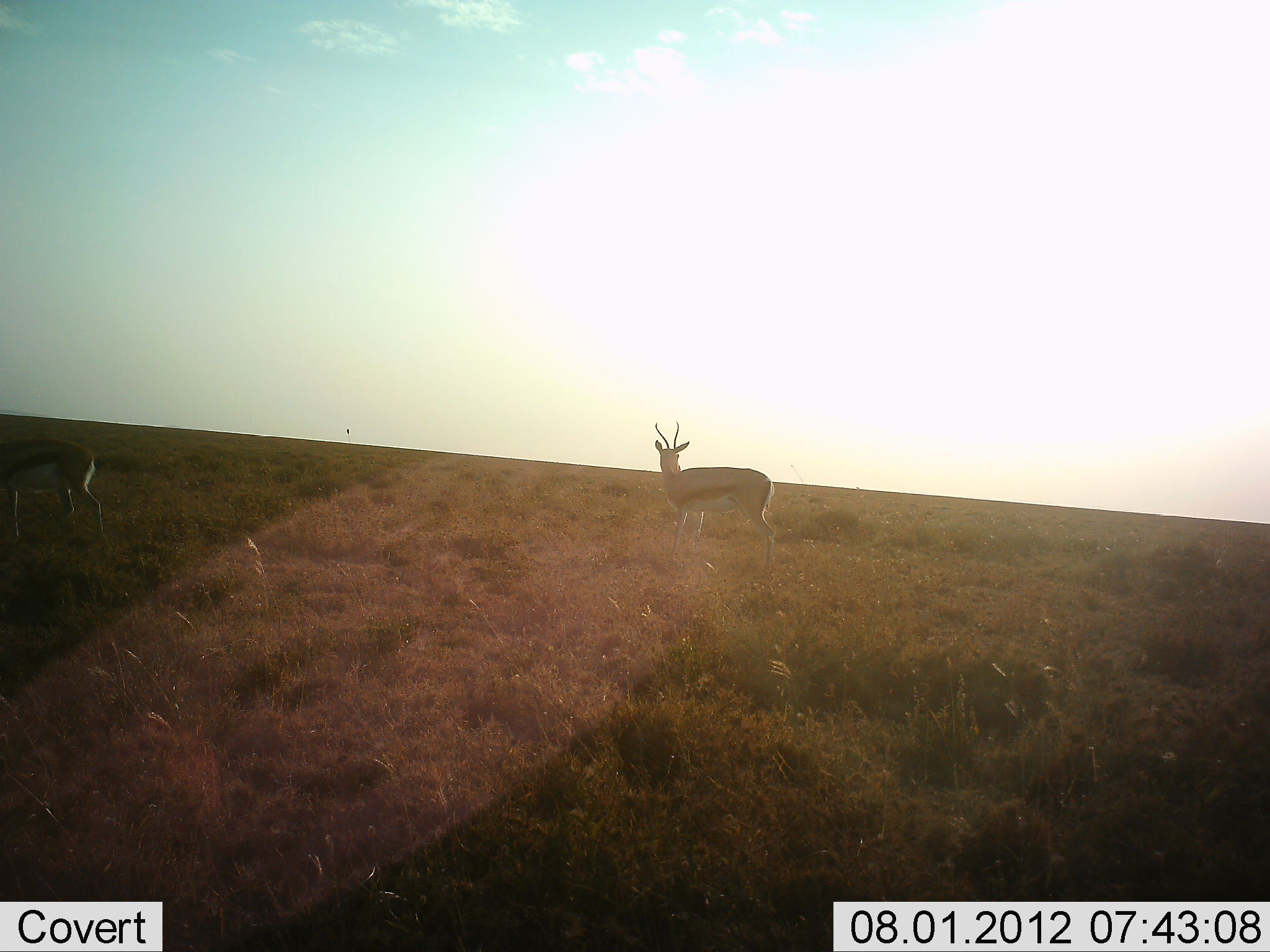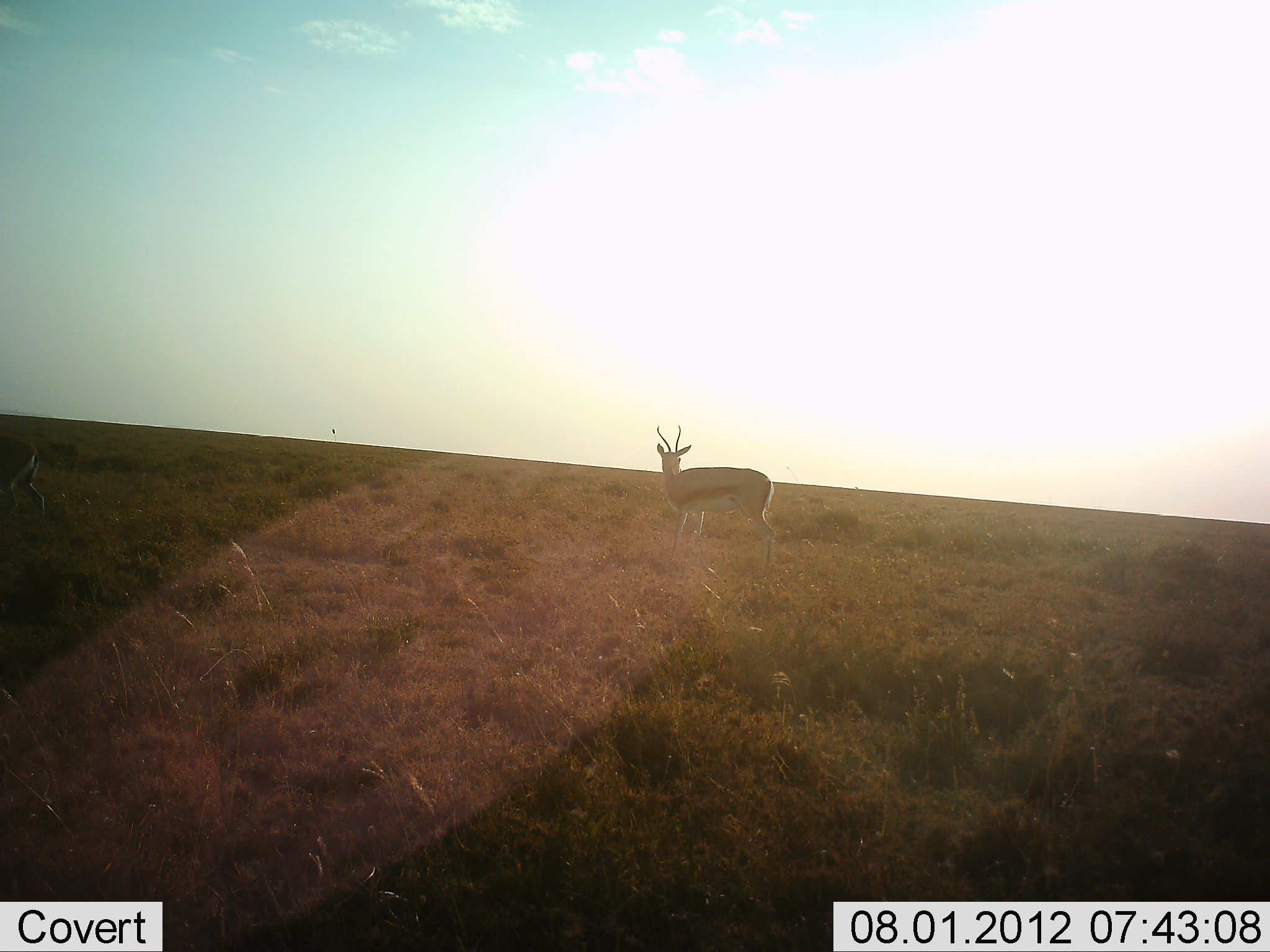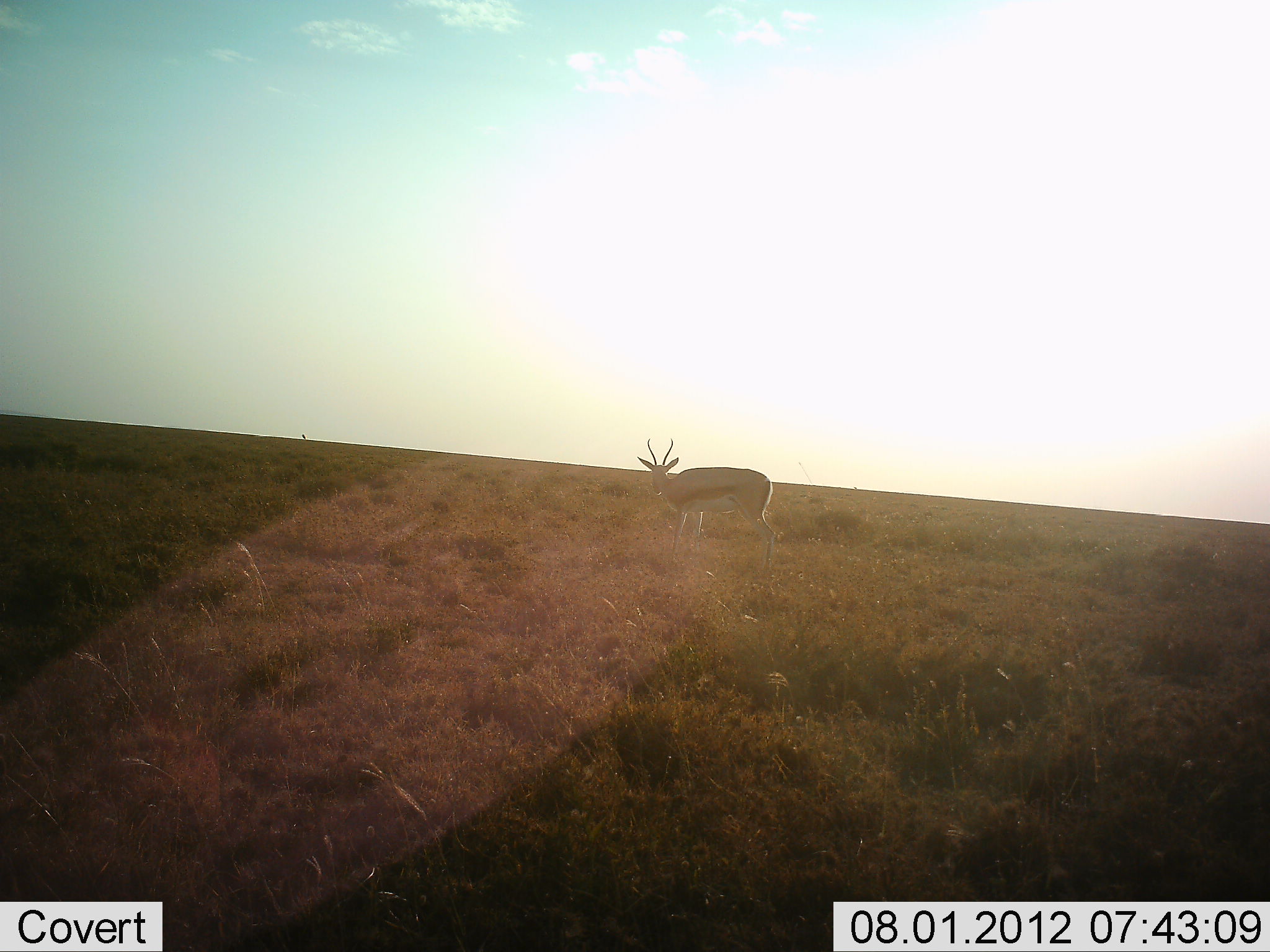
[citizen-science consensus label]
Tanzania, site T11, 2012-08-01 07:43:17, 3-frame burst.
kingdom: Animalia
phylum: Chordata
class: Mammalia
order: Artiodactyla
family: Bovidae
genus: Eudorcas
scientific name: Eudorcas thomsonii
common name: thomson's gazelle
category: gazellethomsons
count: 2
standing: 80%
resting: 0%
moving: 60%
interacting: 0%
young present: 0%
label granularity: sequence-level